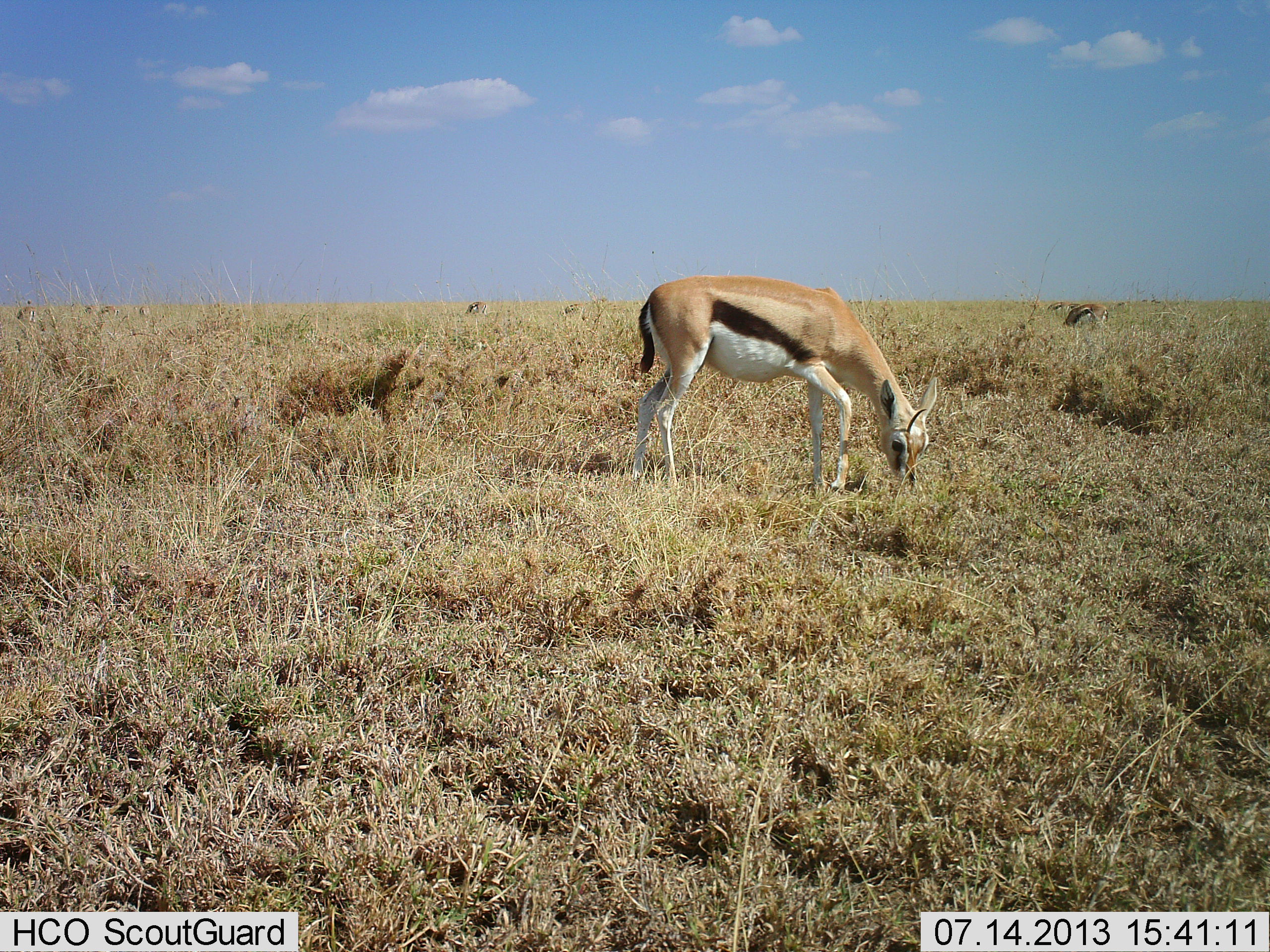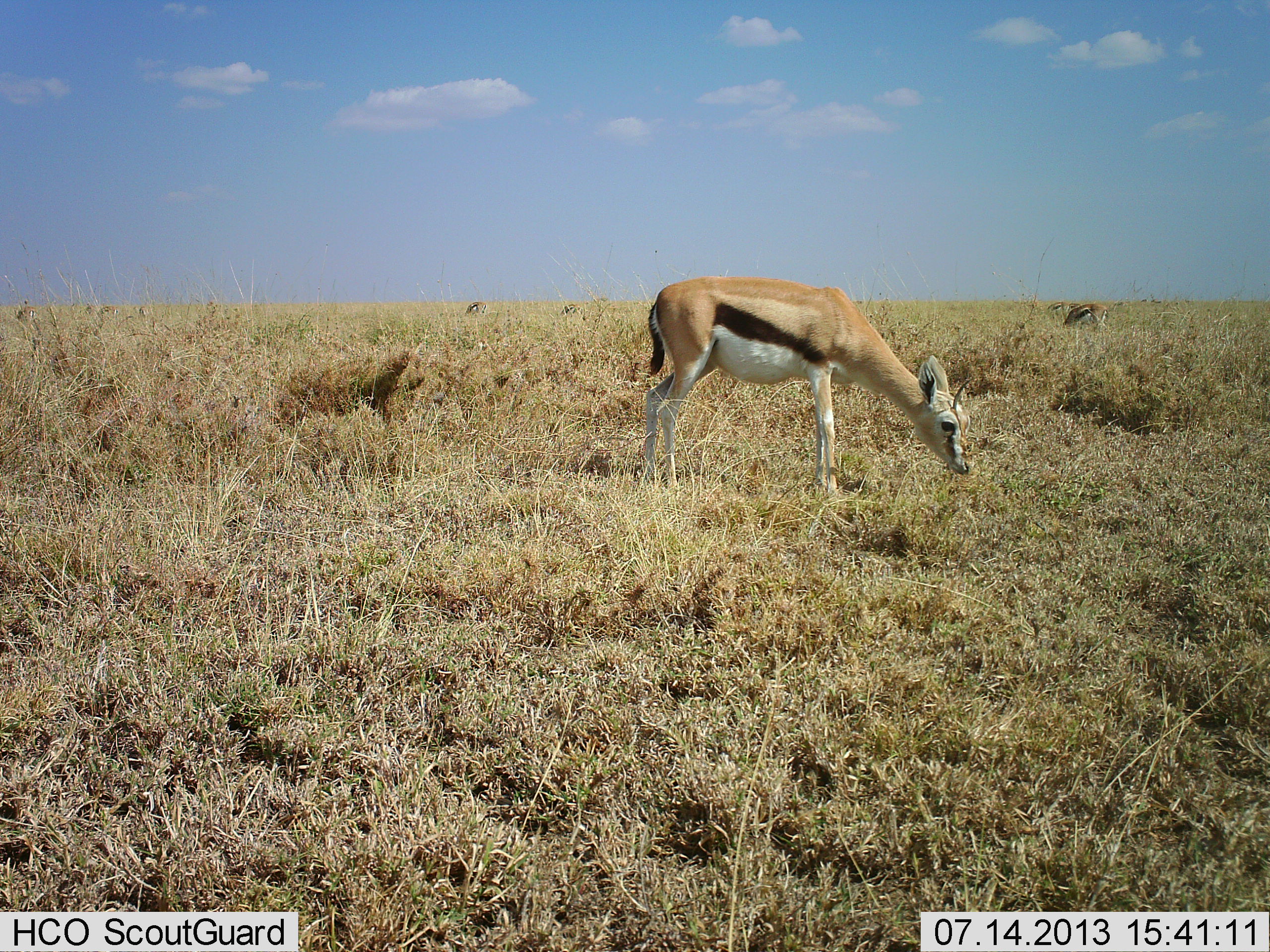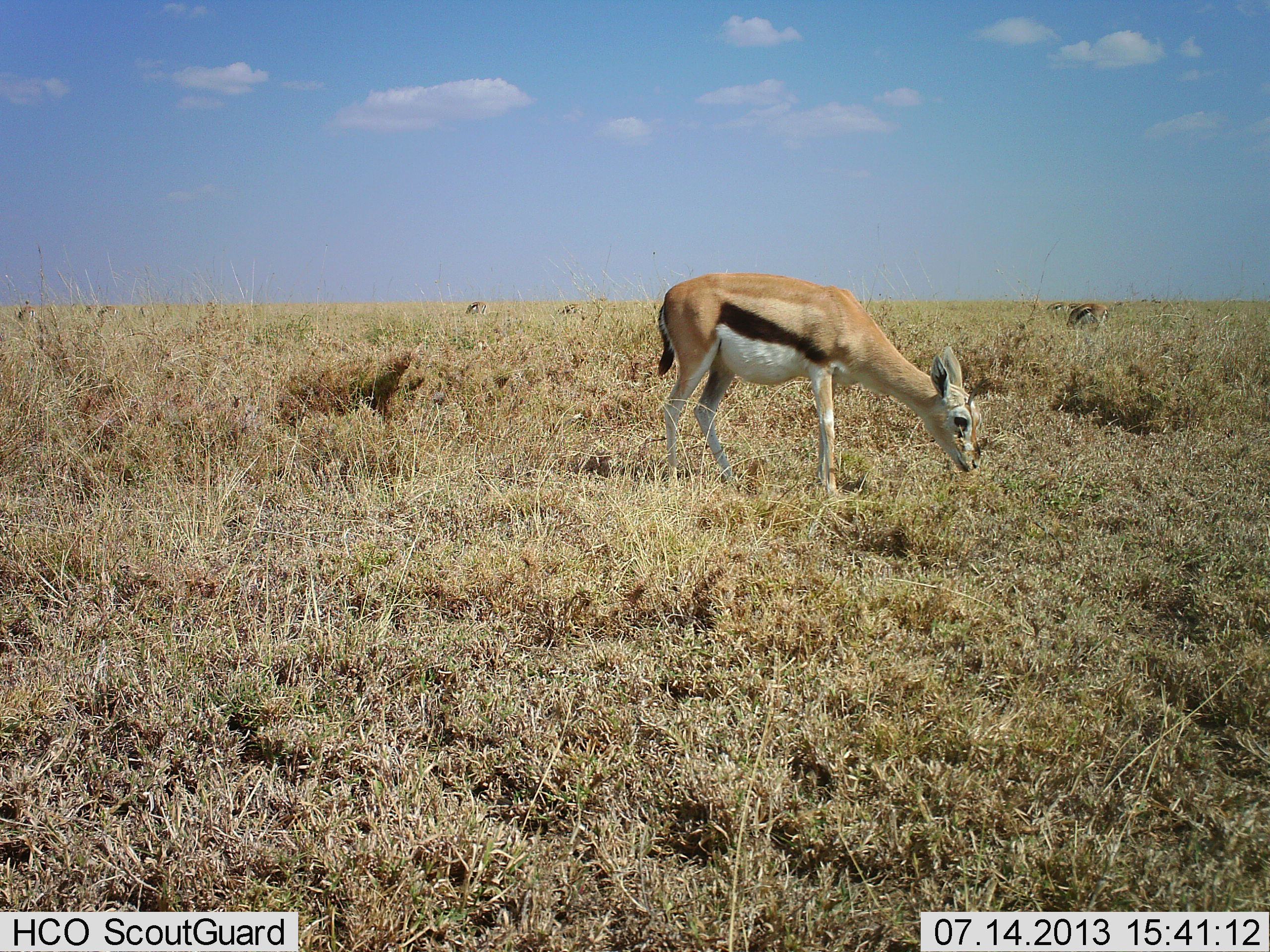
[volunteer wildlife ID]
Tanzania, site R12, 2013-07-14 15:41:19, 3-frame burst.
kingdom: Animalia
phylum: Chordata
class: Mammalia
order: Artiodactyla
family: Bovidae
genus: Eudorcas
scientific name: Eudorcas thomsonii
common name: thomson's gazelle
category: gazellethomsons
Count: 2.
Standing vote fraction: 29%.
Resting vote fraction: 0%.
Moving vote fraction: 0%.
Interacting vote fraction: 0%.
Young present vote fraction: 3%.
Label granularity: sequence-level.